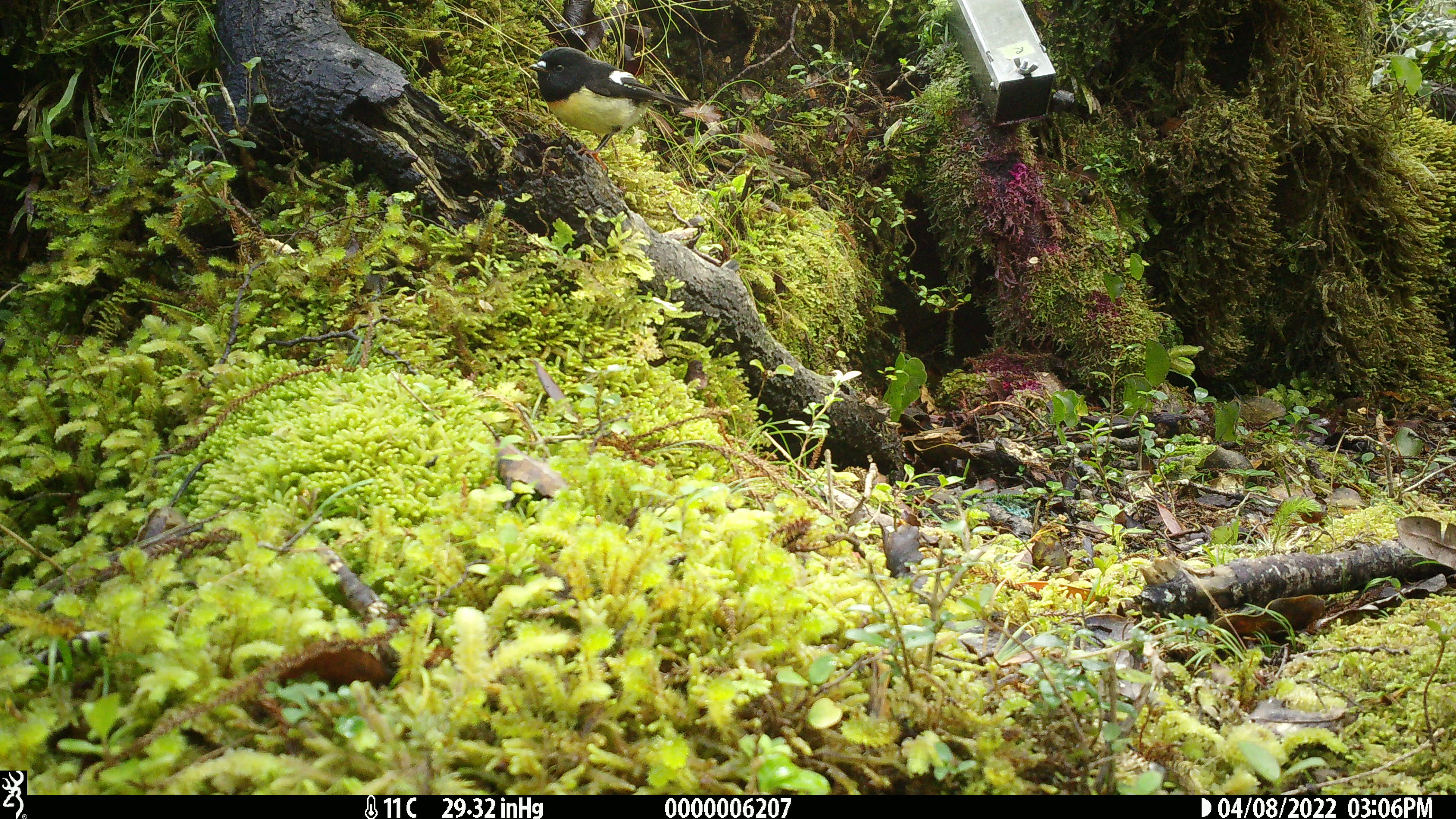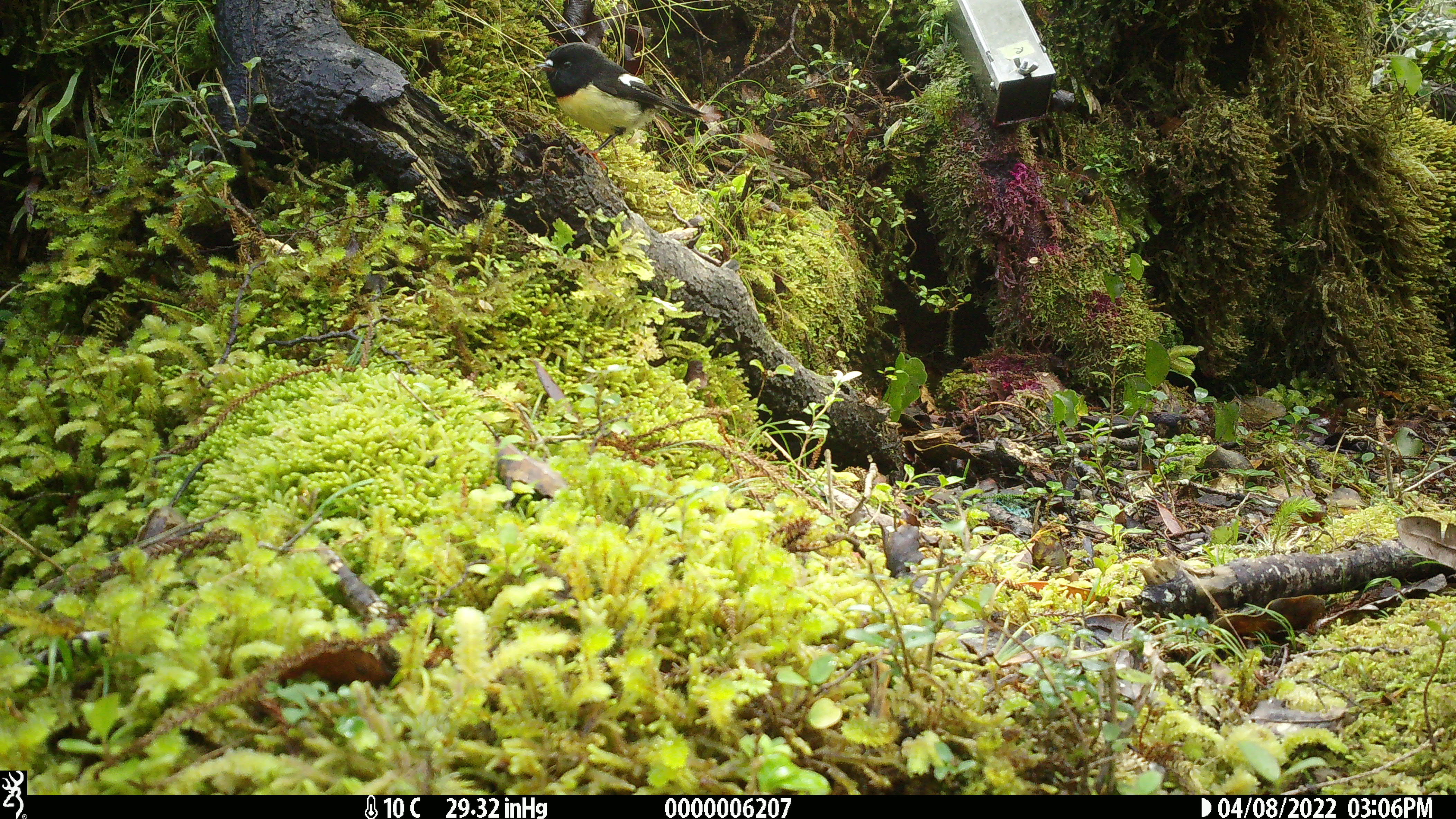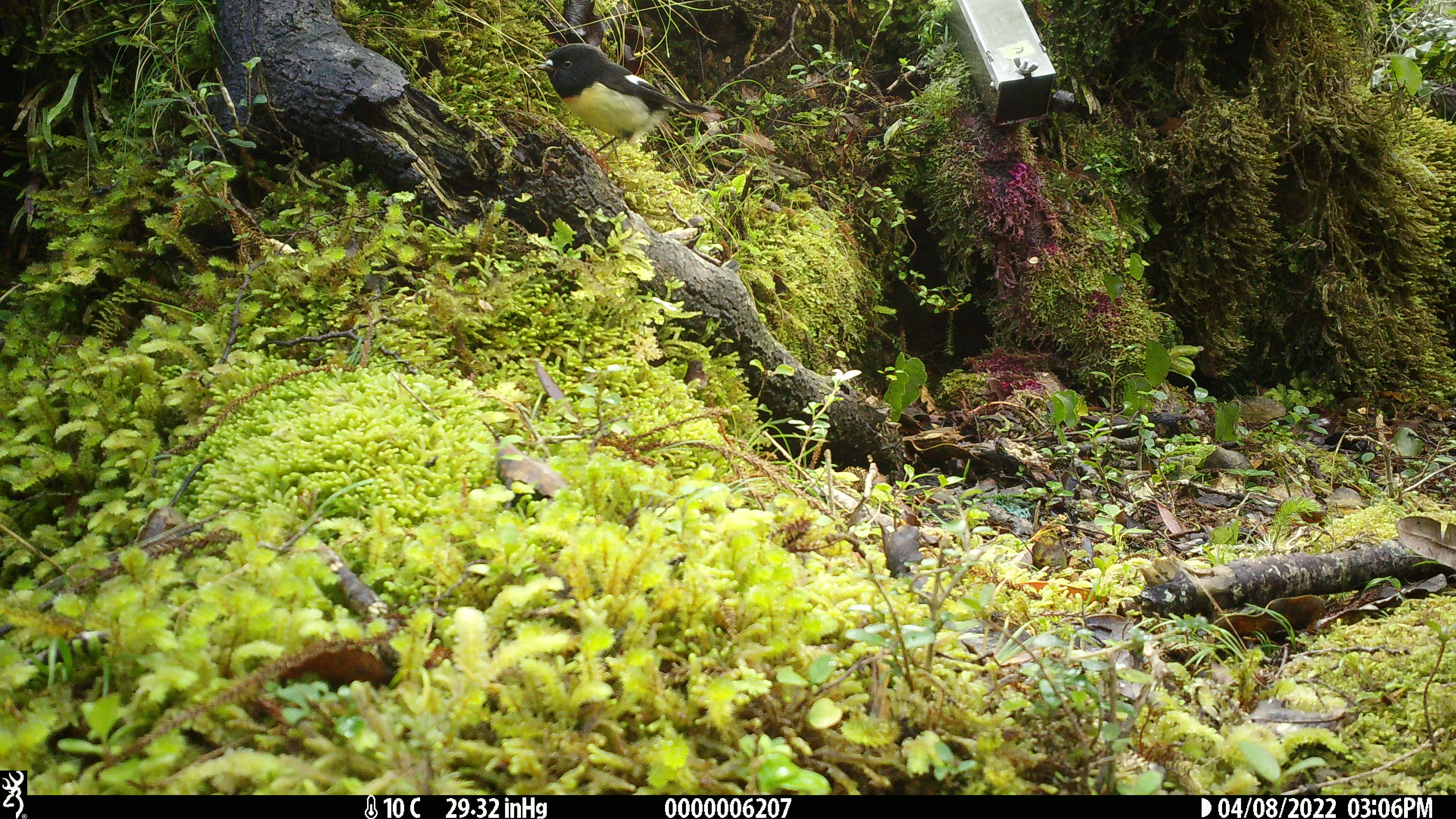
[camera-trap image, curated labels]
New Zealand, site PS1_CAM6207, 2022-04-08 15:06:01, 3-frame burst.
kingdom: Animalia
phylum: Chordata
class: Aves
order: Passeriformes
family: Petroicidae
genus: Petroica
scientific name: Petroica macrocephala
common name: tomtit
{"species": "tomtit (Petroica macrocephala)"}